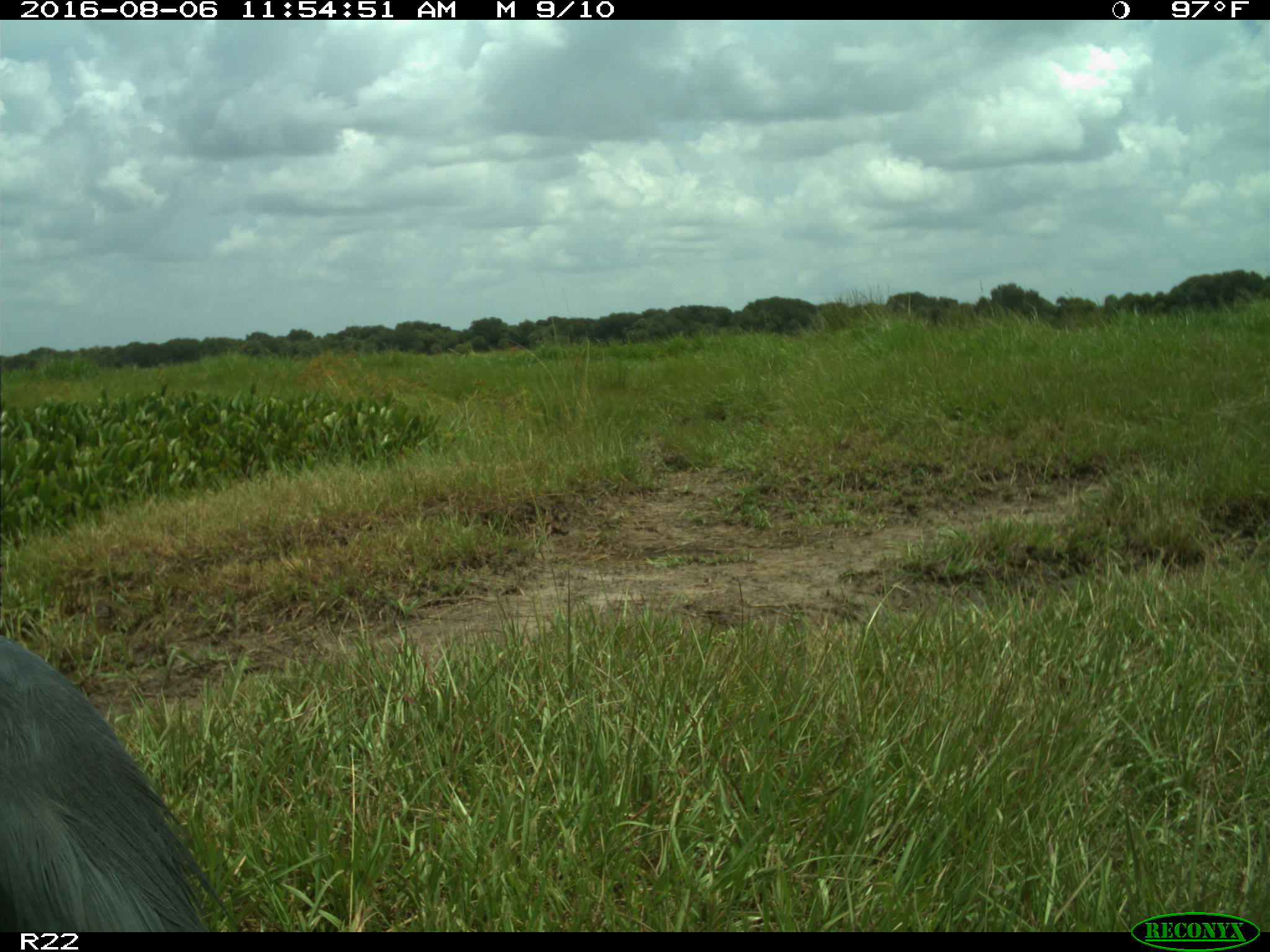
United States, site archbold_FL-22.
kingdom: Animalia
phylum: Chordata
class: Aves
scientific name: Aves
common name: birds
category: unidentified bird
Unidentified bird (birds) (Aves).